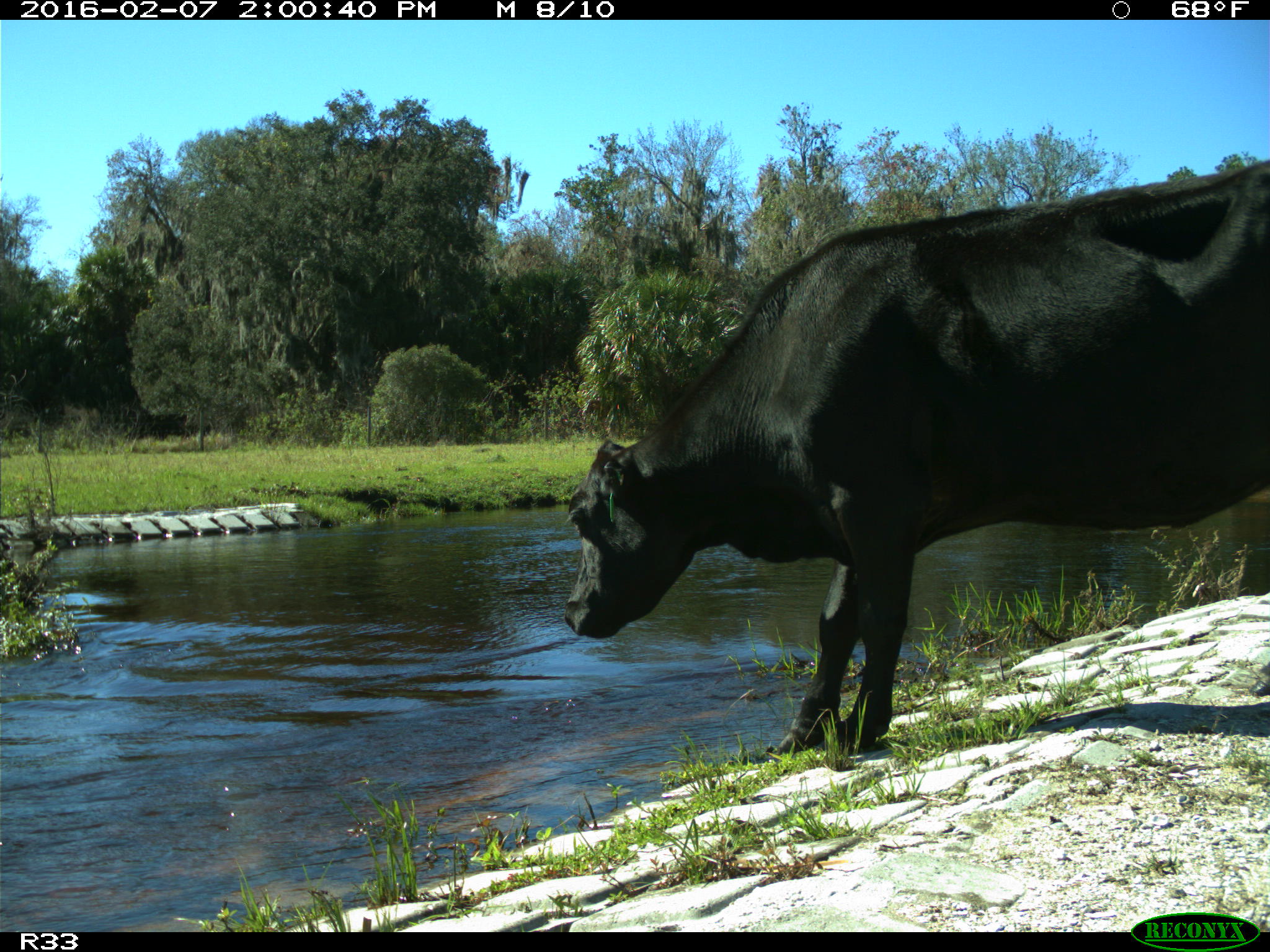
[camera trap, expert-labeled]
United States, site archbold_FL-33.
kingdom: Animalia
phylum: Chordata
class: Mammalia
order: Artiodactyla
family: Bovidae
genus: Bos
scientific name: Bos taurus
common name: domestic cow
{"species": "Bos taurus (domestic cow)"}